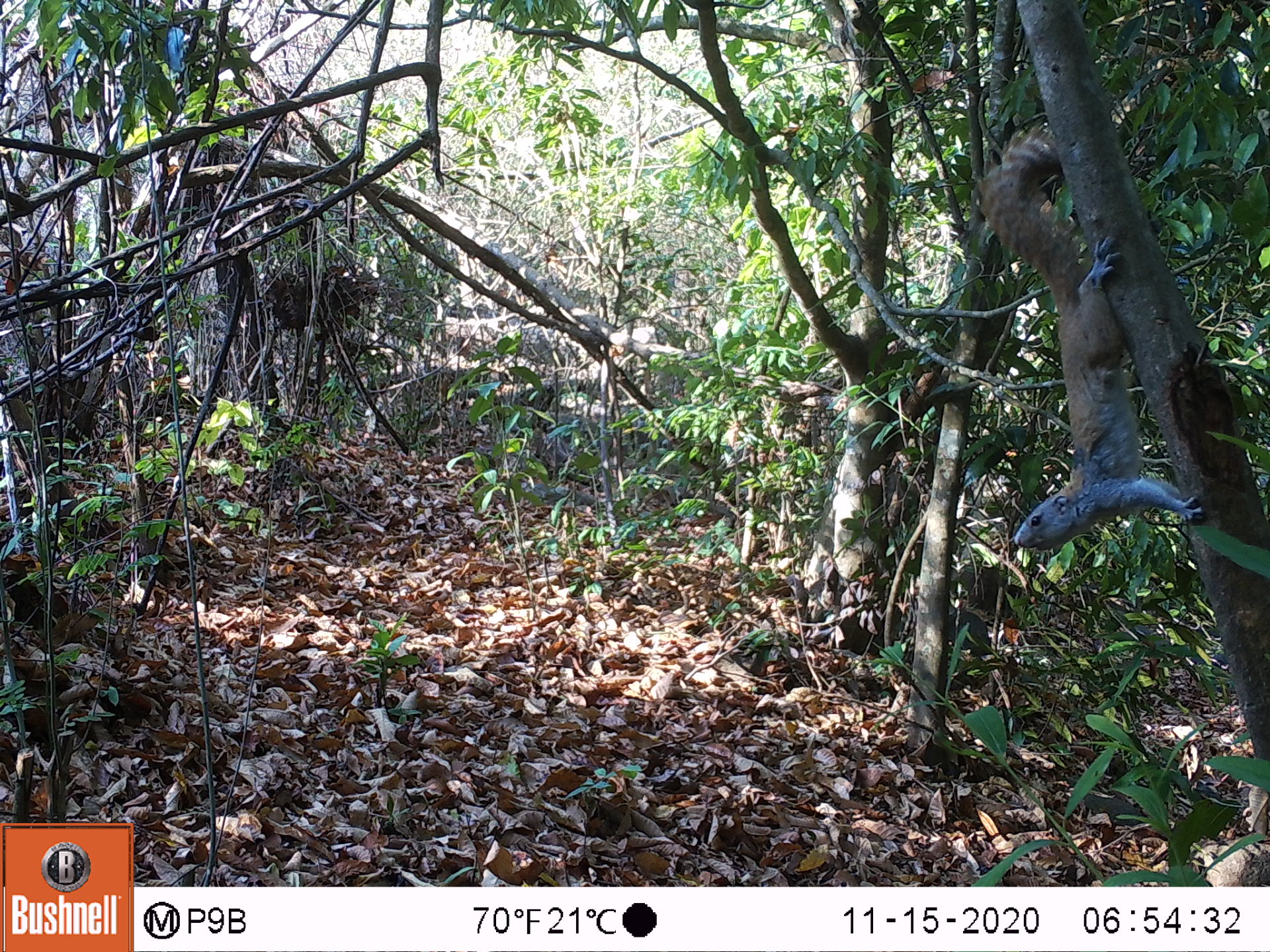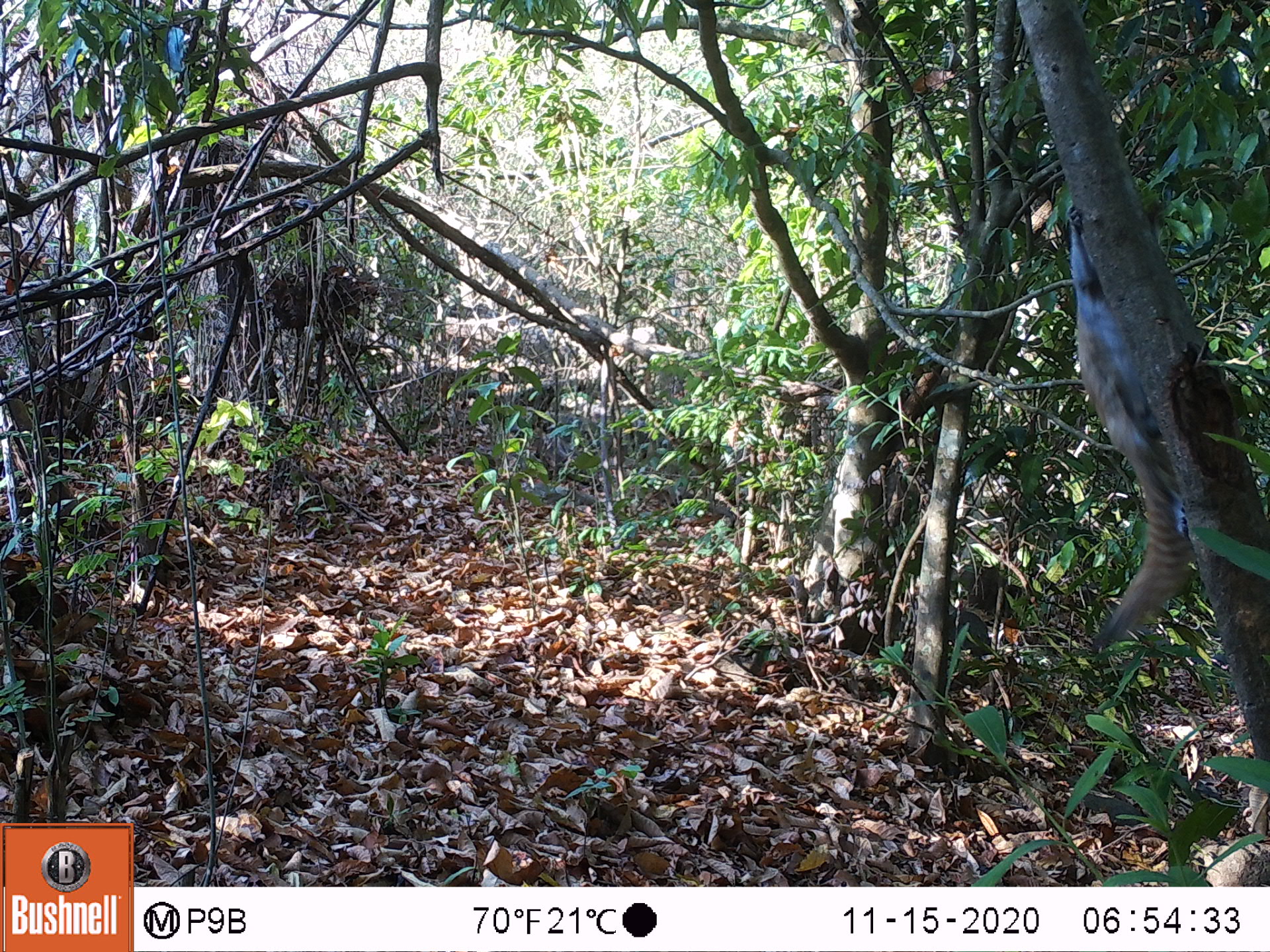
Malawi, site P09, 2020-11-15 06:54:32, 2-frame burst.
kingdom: Animalia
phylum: Chordata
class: Mammalia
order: Rodentia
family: Sciuridae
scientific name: Sciuridae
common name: squirrel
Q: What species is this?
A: Squirrel (Sciuridae).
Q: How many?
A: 1.